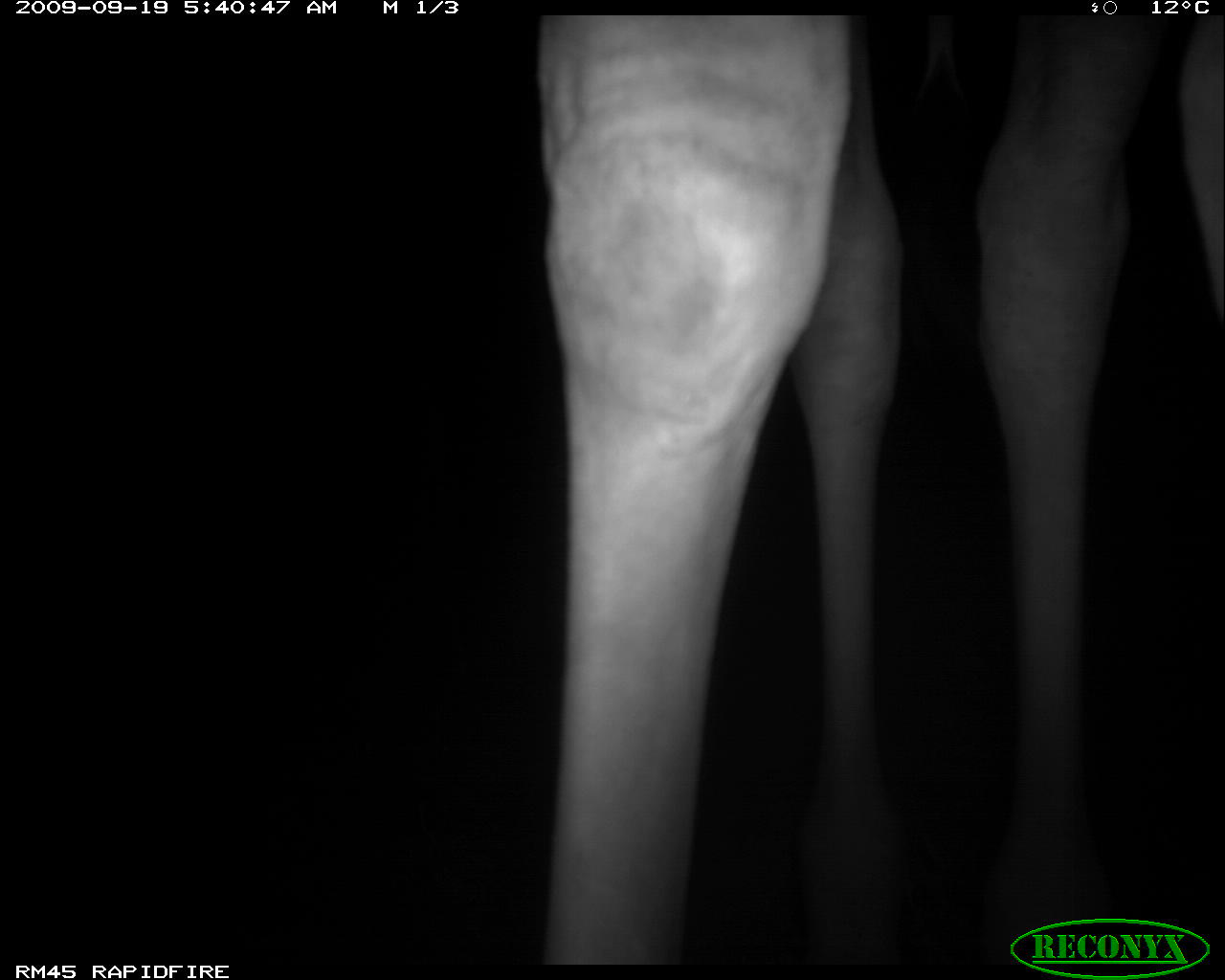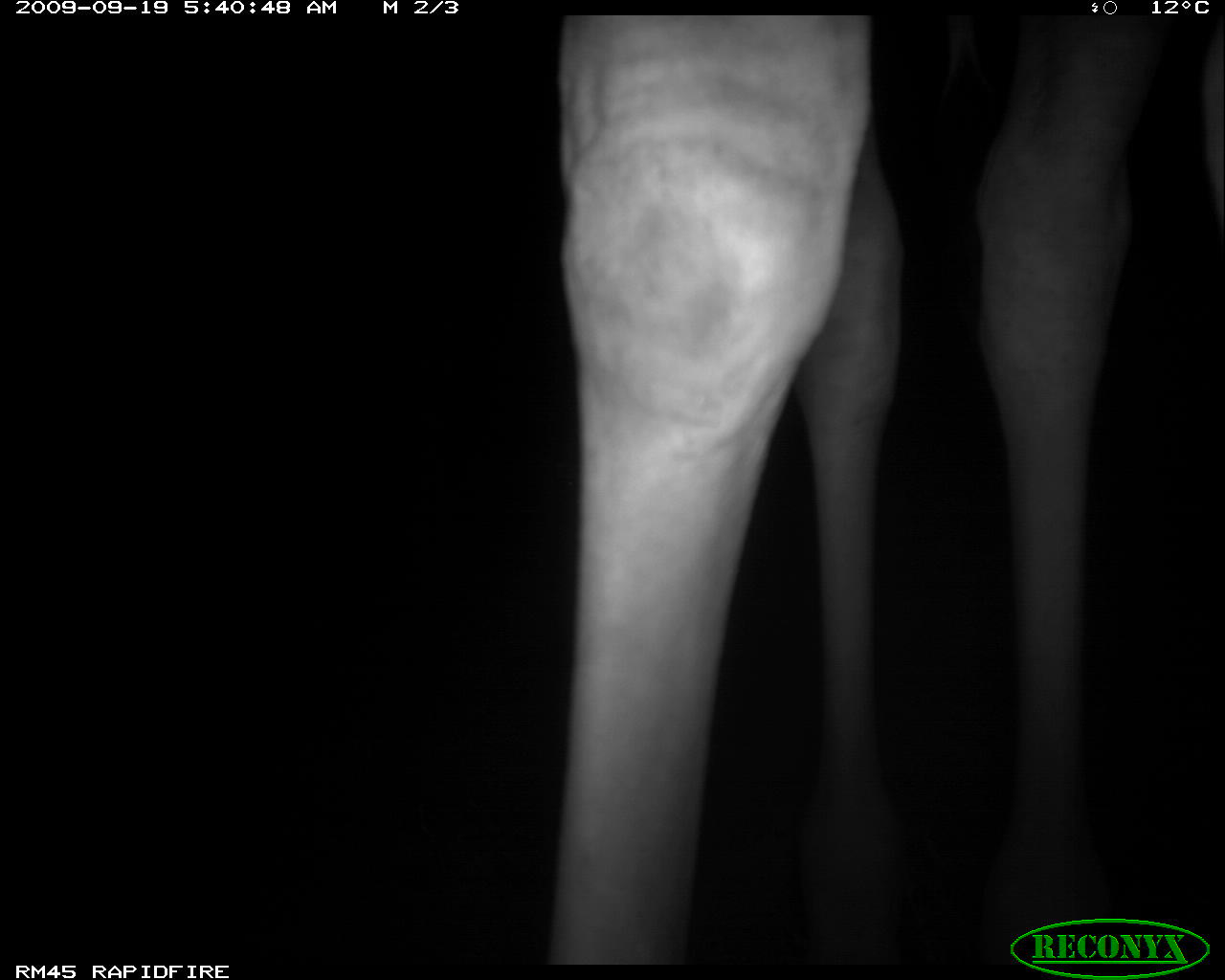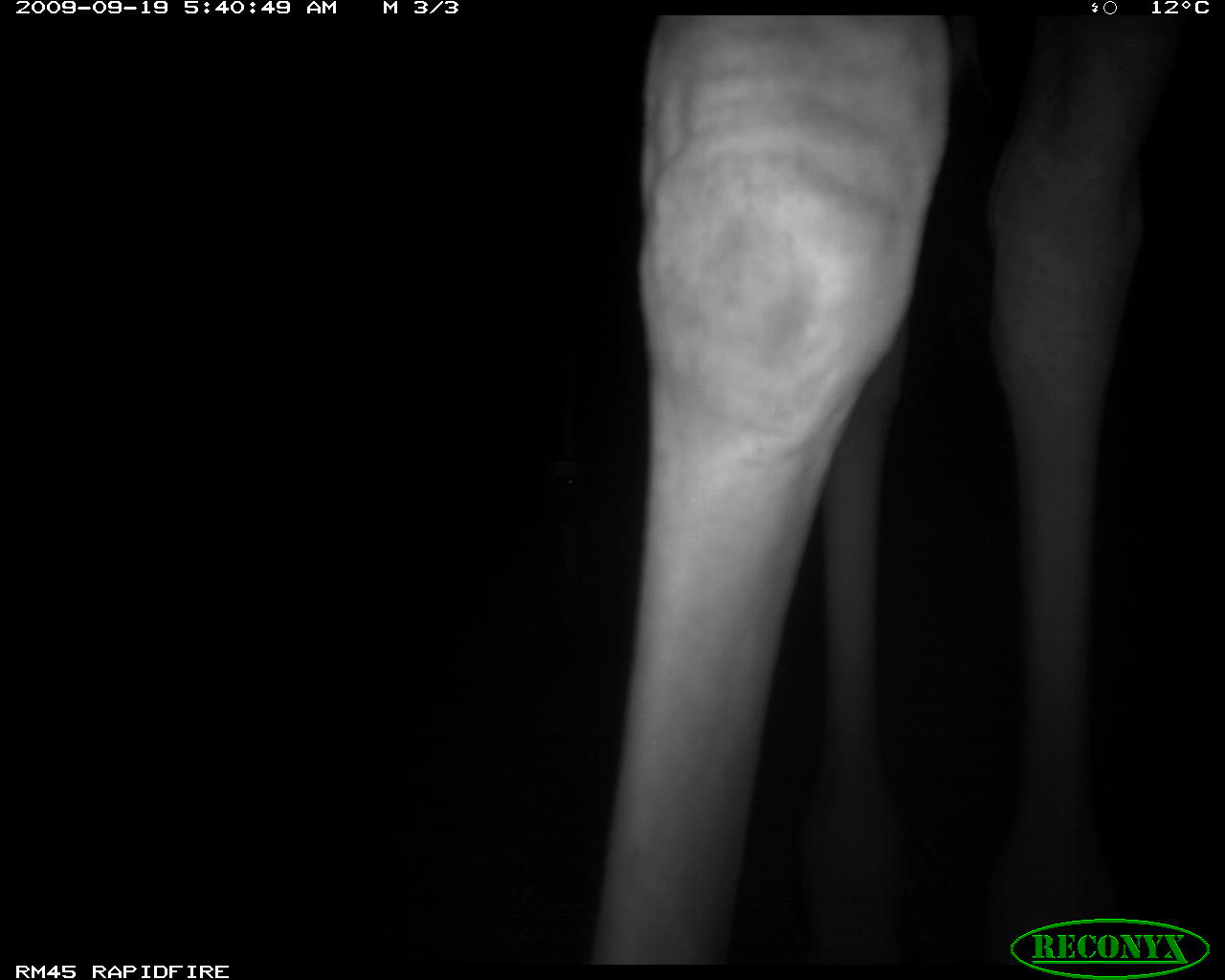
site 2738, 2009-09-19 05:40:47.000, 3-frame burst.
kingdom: Animalia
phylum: Chordata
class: Mammalia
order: Artiodactyla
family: Giraffidae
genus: Giraffa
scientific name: Giraffa camelopardalis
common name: giraffe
Giraffa camelopardalis (giraffe), count 1.